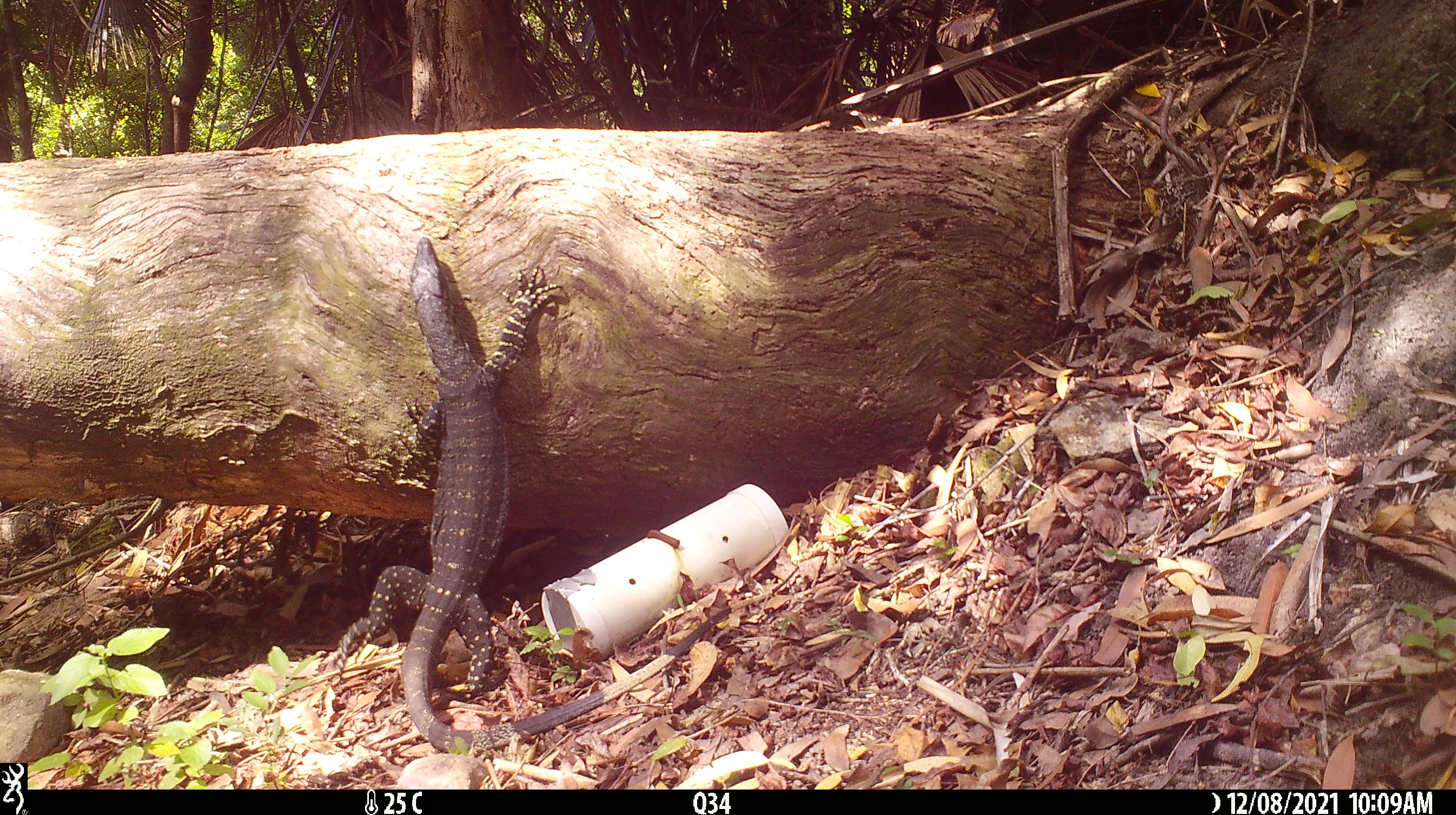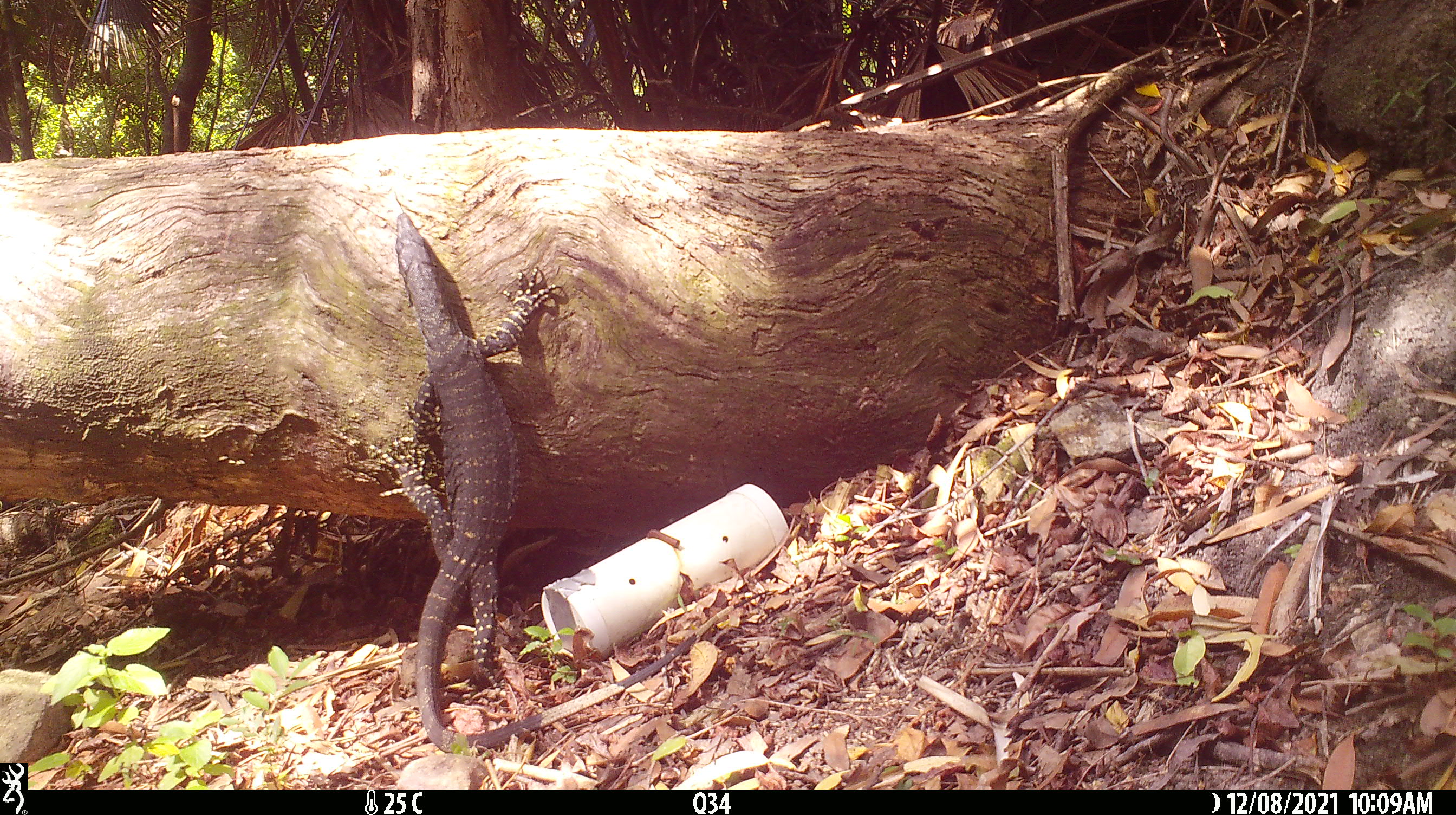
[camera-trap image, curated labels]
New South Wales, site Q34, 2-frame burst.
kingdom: Animalia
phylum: Chordata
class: Reptilia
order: Squamata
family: Varanidae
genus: Varanus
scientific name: Varanus varius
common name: lace monitor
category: goanna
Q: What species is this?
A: Goanna (lace monitor) (Varanus varius).